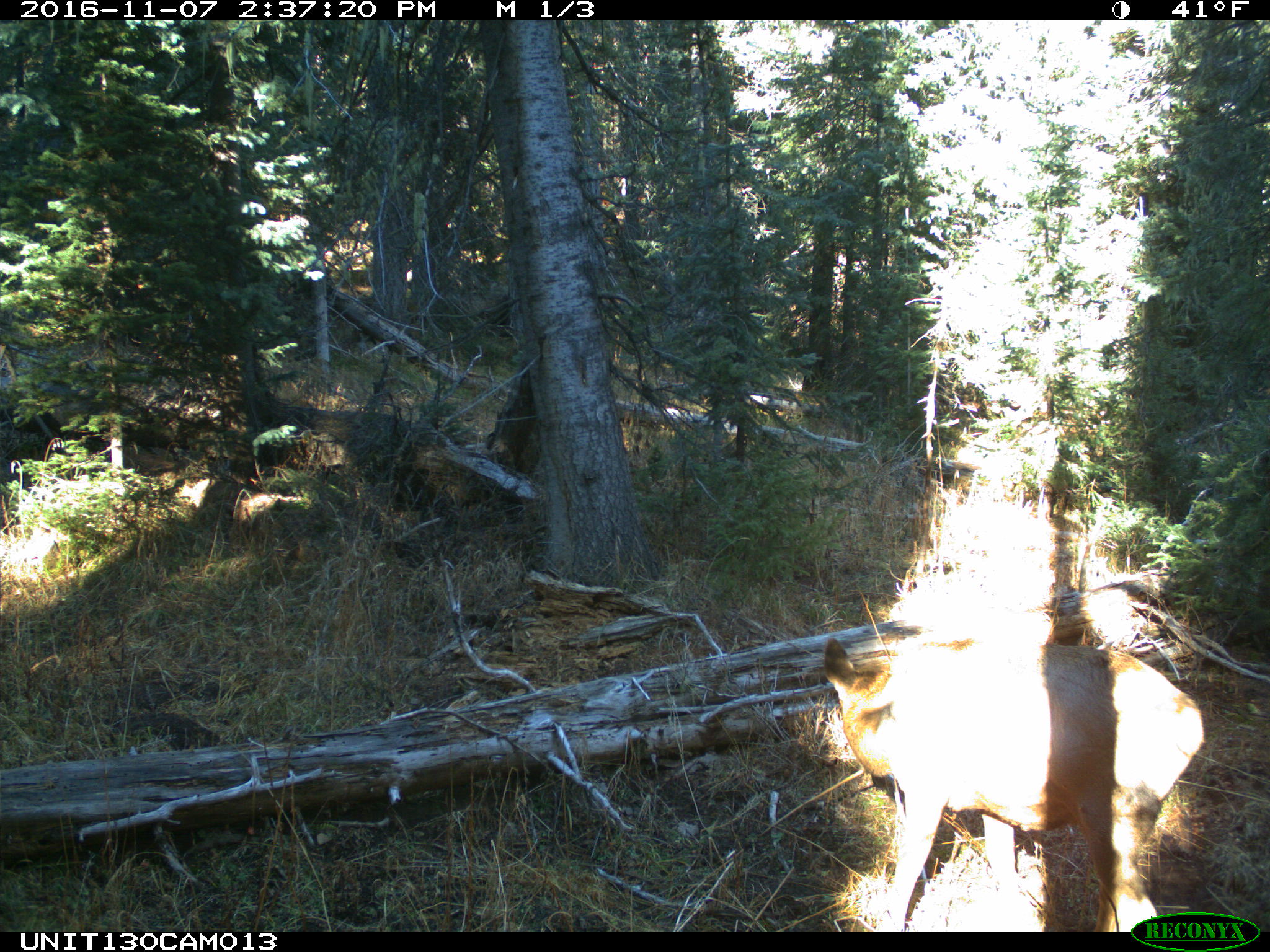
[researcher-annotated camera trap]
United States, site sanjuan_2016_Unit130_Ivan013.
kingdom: Animalia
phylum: Chordata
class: Mammalia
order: Artiodactyla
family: Cervidae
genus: Cervus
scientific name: Cervus elaphus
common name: red deer